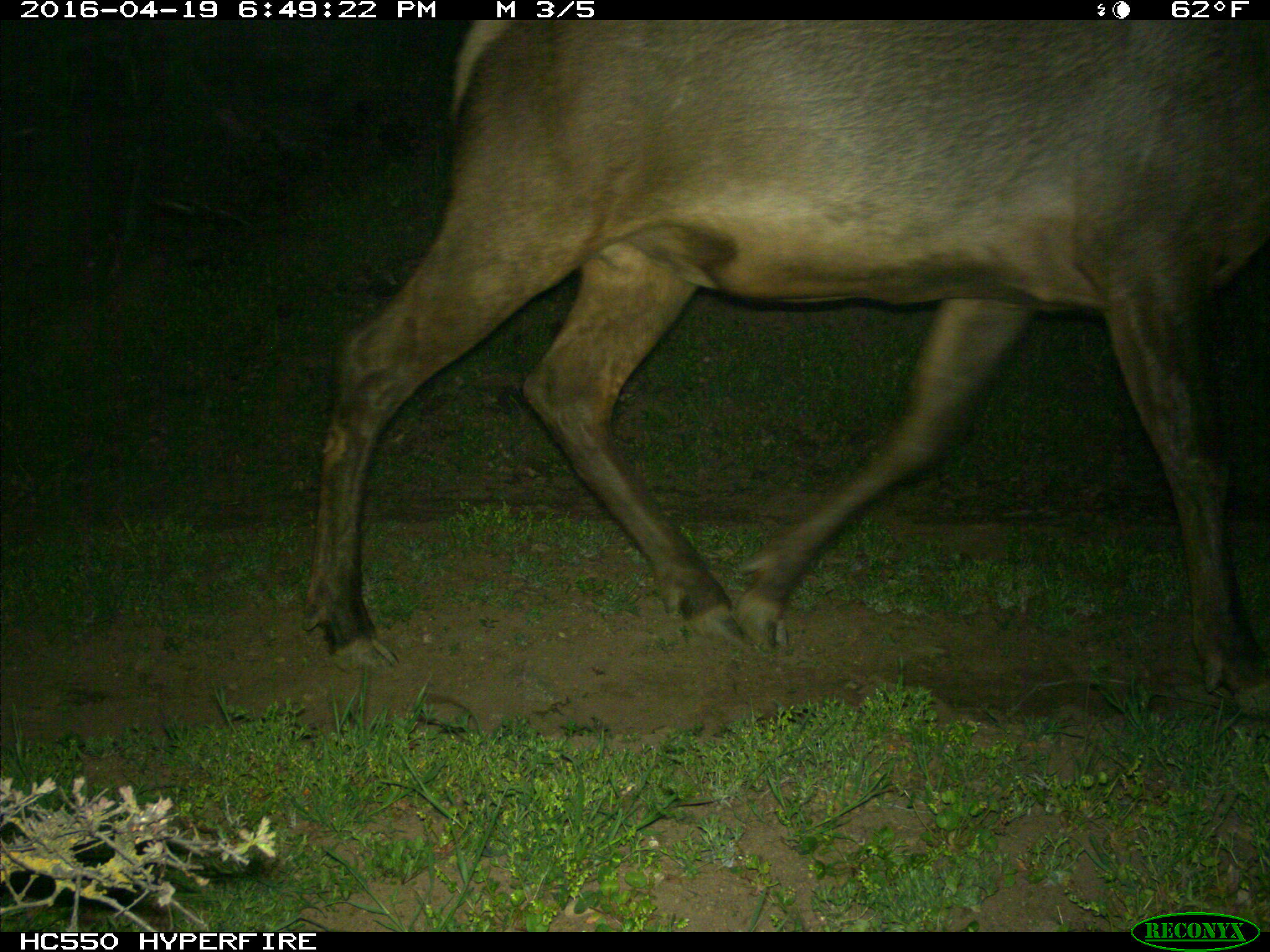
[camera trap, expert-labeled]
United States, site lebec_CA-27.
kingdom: Animalia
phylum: Chordata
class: Mammalia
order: Artiodactyla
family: Cervidae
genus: Cervus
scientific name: Cervus canadensis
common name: elk